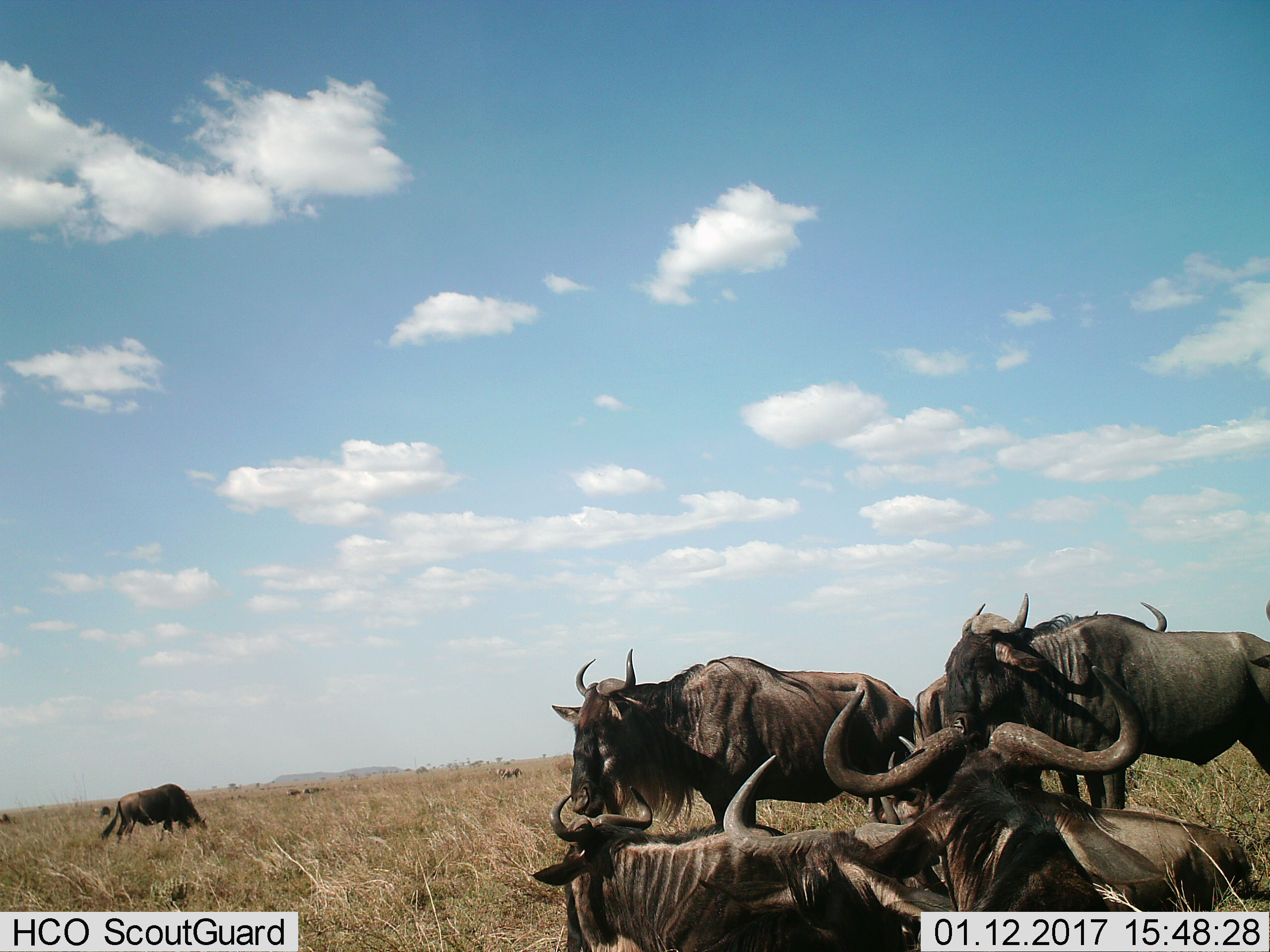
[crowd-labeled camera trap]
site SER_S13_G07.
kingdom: Animalia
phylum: Chordata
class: Mammalia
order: Artiodactyla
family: Bovidae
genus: Connochaetes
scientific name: Connochaetes taurinus taurinus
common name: blue wildebeest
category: wildebeestblue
Wildebeestblue (blue wildebeest) (Connochaetes taurinus taurinus), count 9. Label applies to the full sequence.